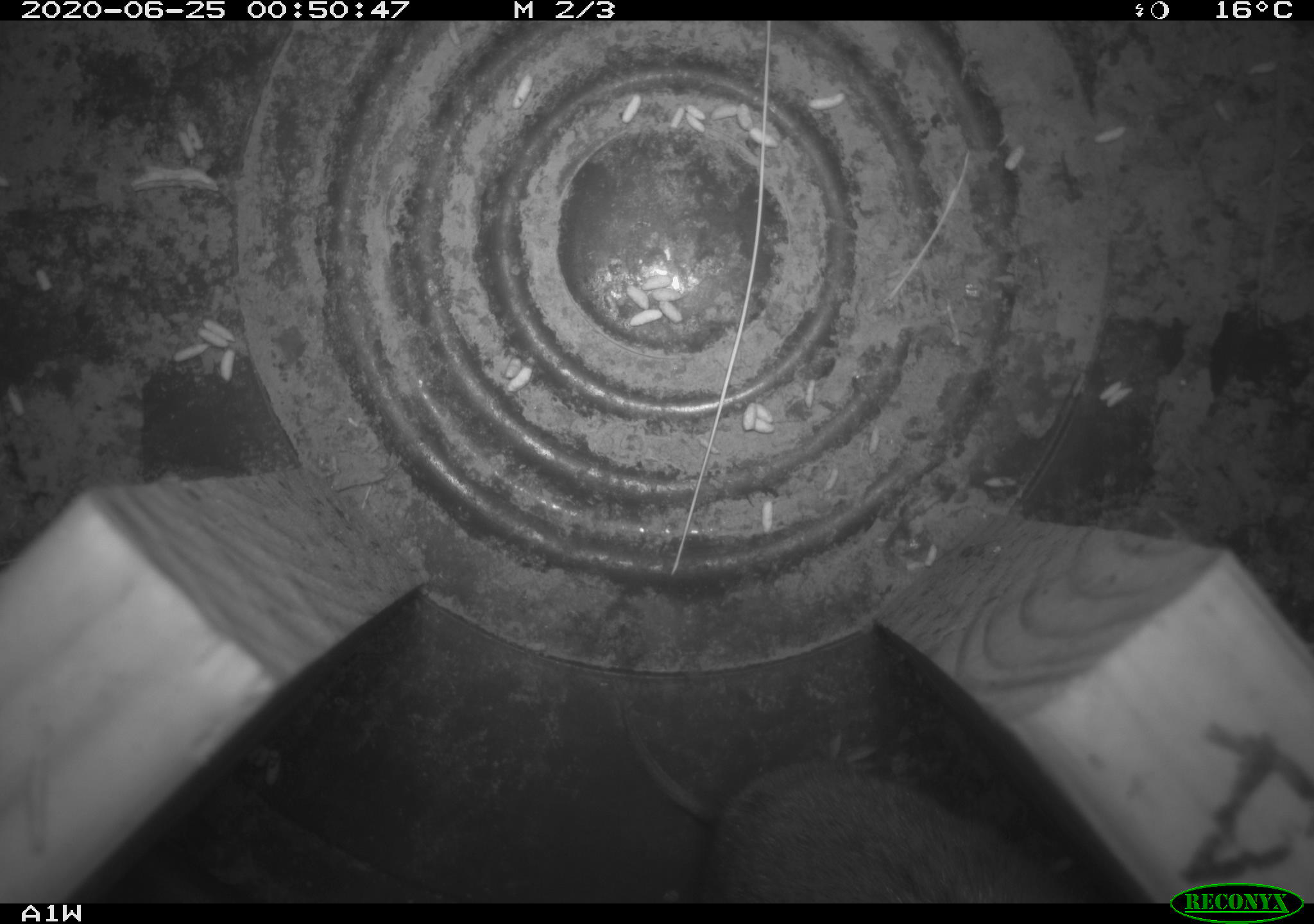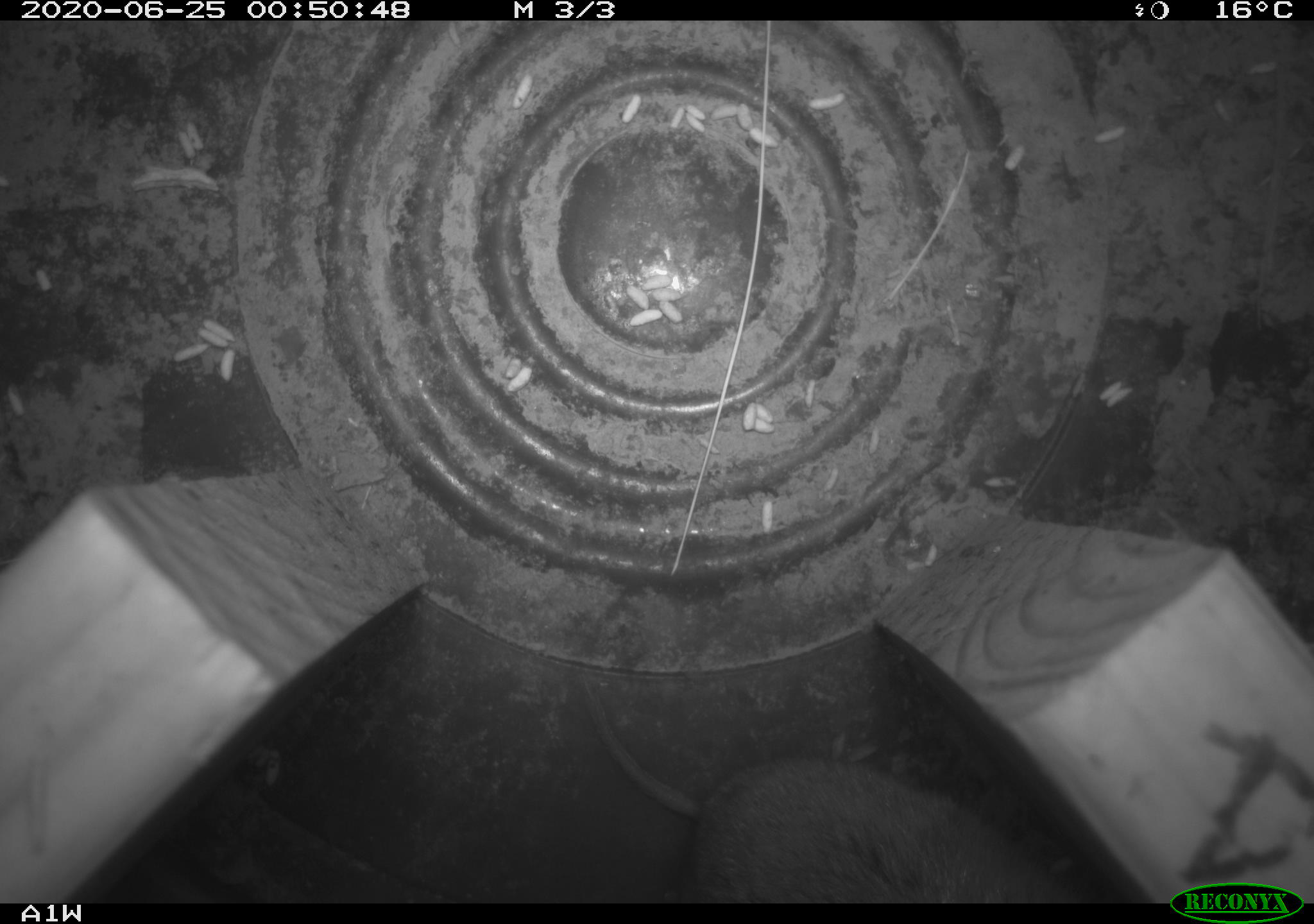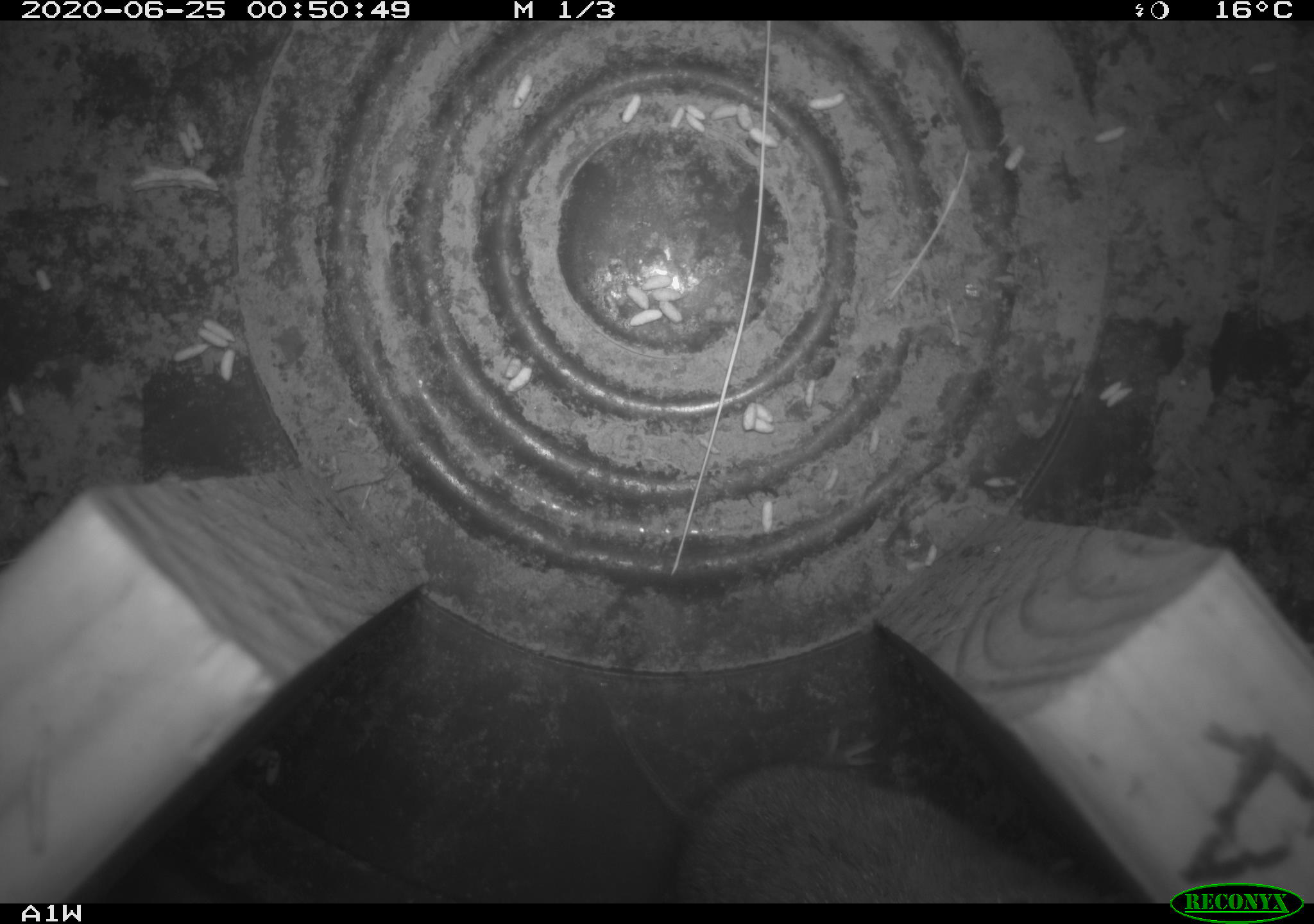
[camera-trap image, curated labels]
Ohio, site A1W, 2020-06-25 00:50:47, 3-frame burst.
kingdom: Animalia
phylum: Chordata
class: Mammalia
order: Rodentia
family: Cricetidae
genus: Microtus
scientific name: Microtus pennsylvanicus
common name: meadow vole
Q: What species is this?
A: Meadow vole (Microtus pennsylvanicus).